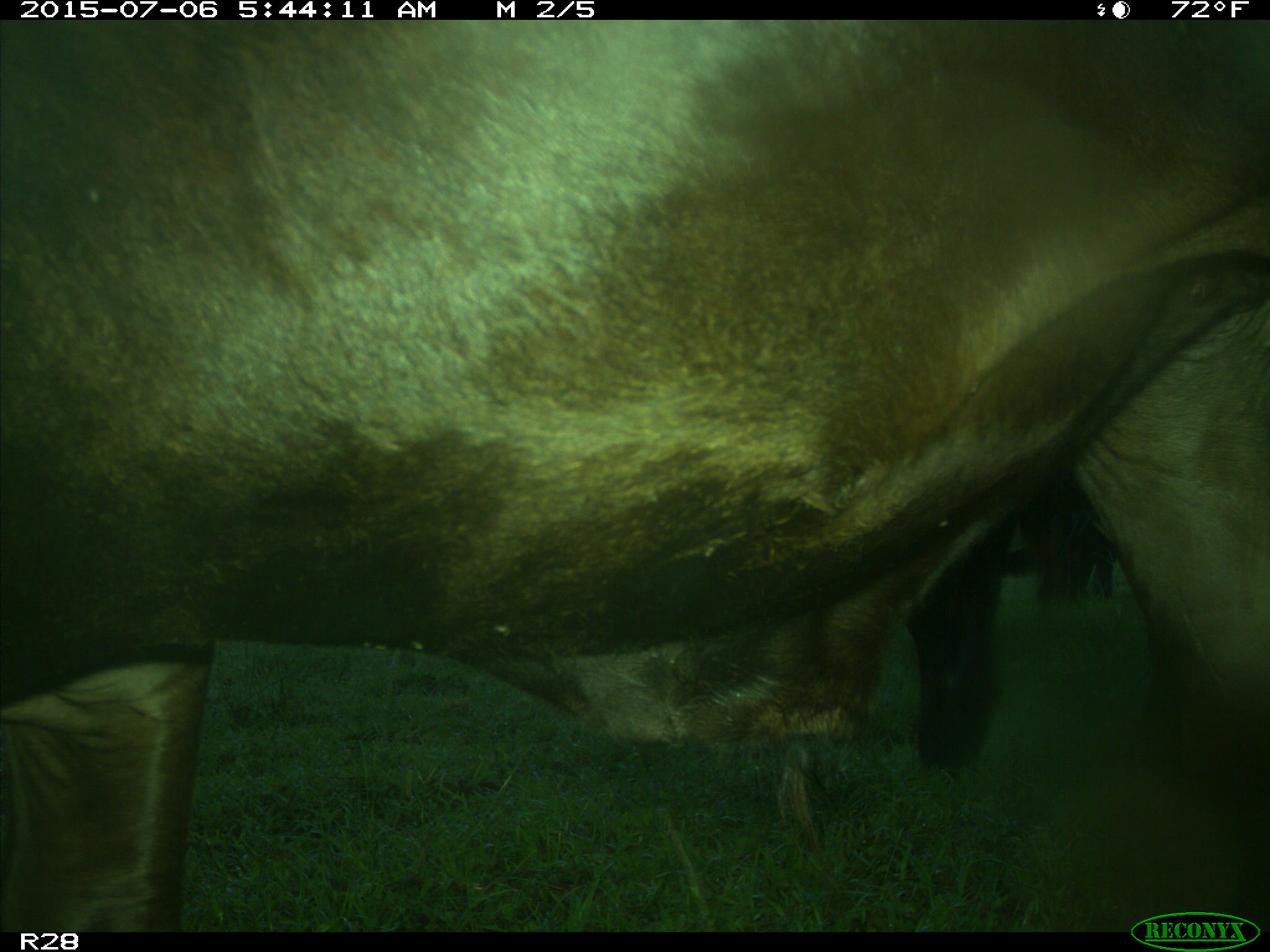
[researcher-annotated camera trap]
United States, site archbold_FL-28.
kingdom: Animalia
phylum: Chordata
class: Mammalia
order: Artiodactyla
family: Bovidae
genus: Bos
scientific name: Bos taurus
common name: domestic cow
Bos taurus (domestic cow).